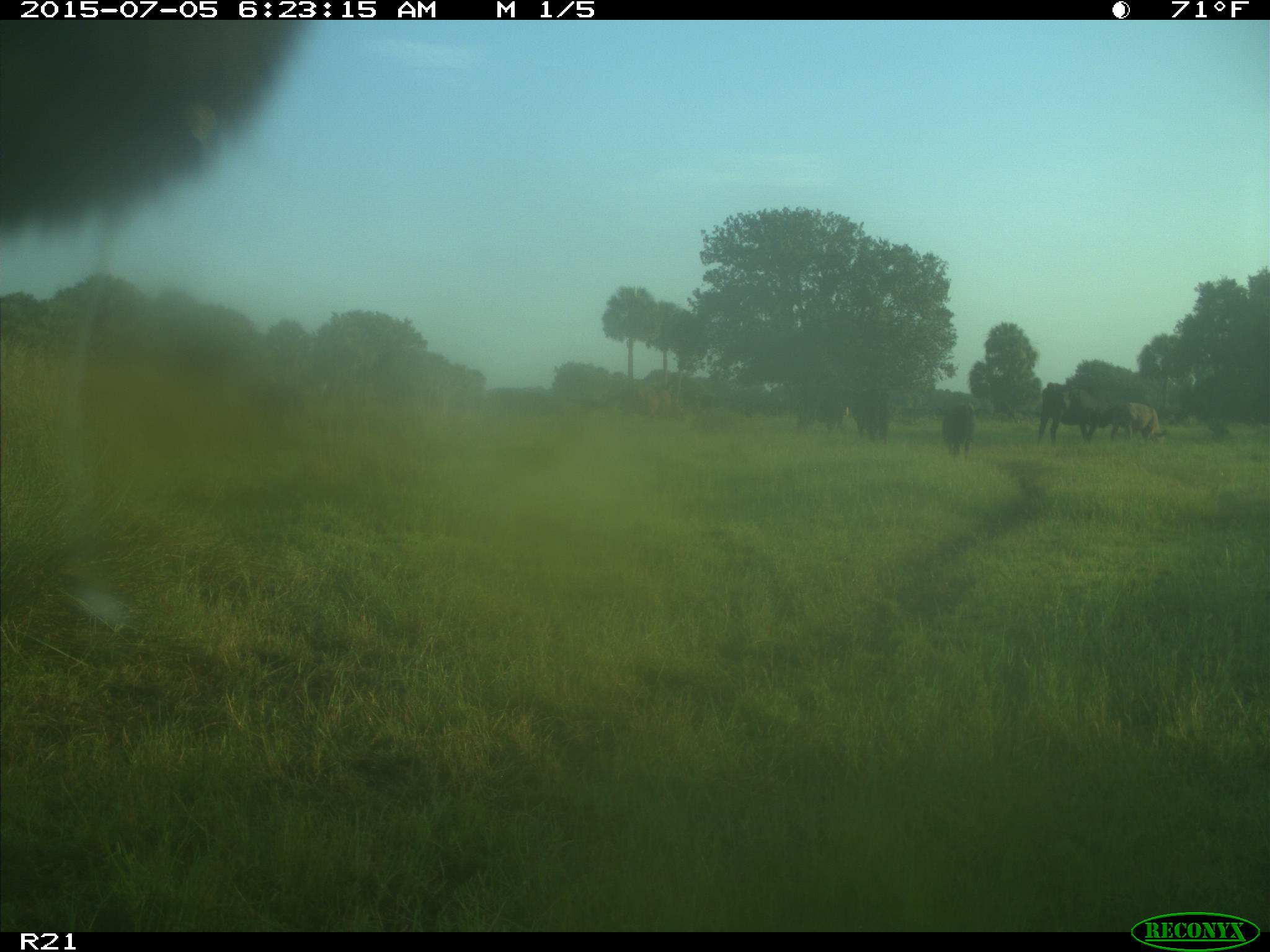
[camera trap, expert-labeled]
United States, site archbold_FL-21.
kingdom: Animalia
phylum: Chordata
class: Mammalia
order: Artiodactyla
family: Bovidae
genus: Bos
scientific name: Bos taurus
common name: domestic cow